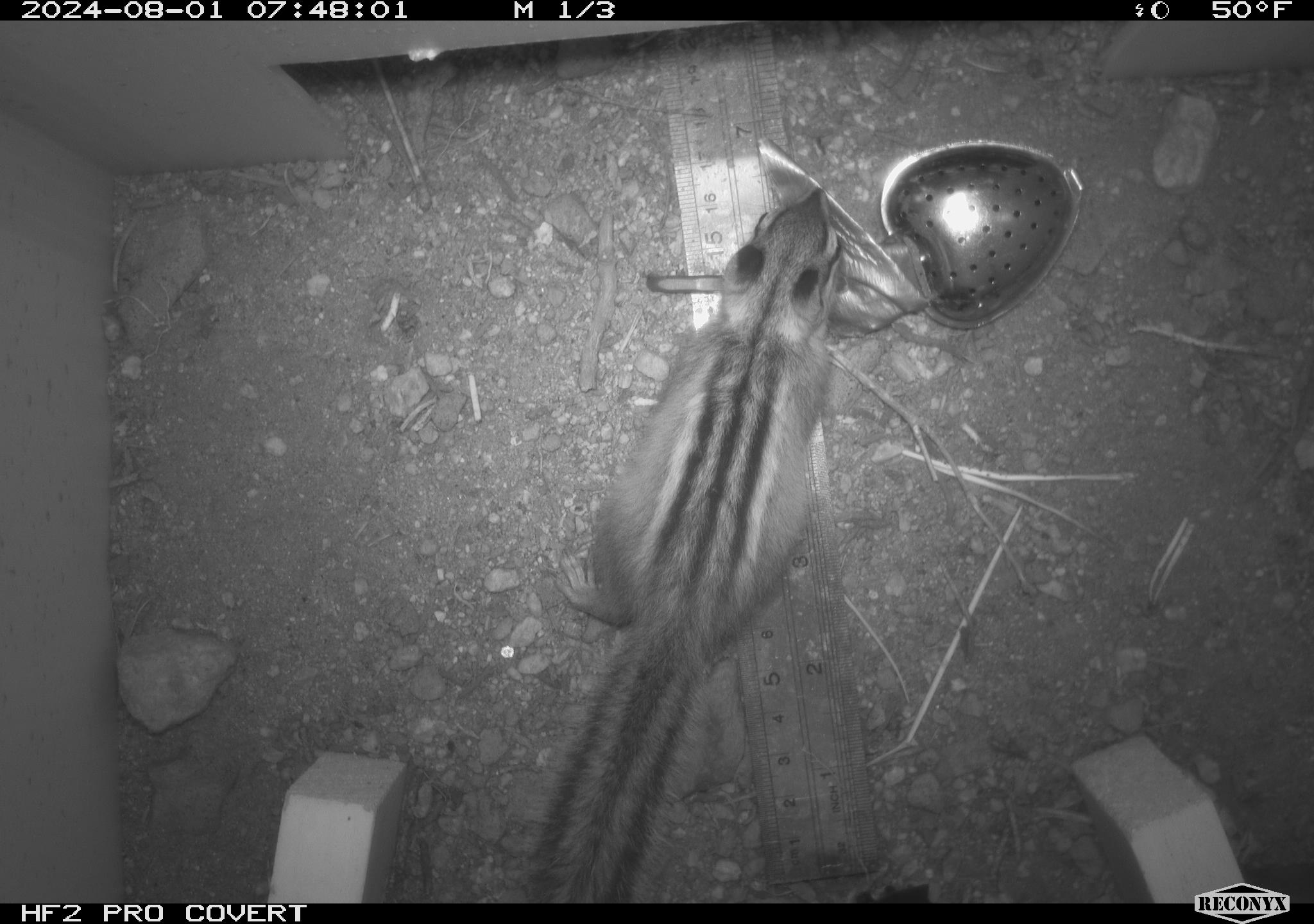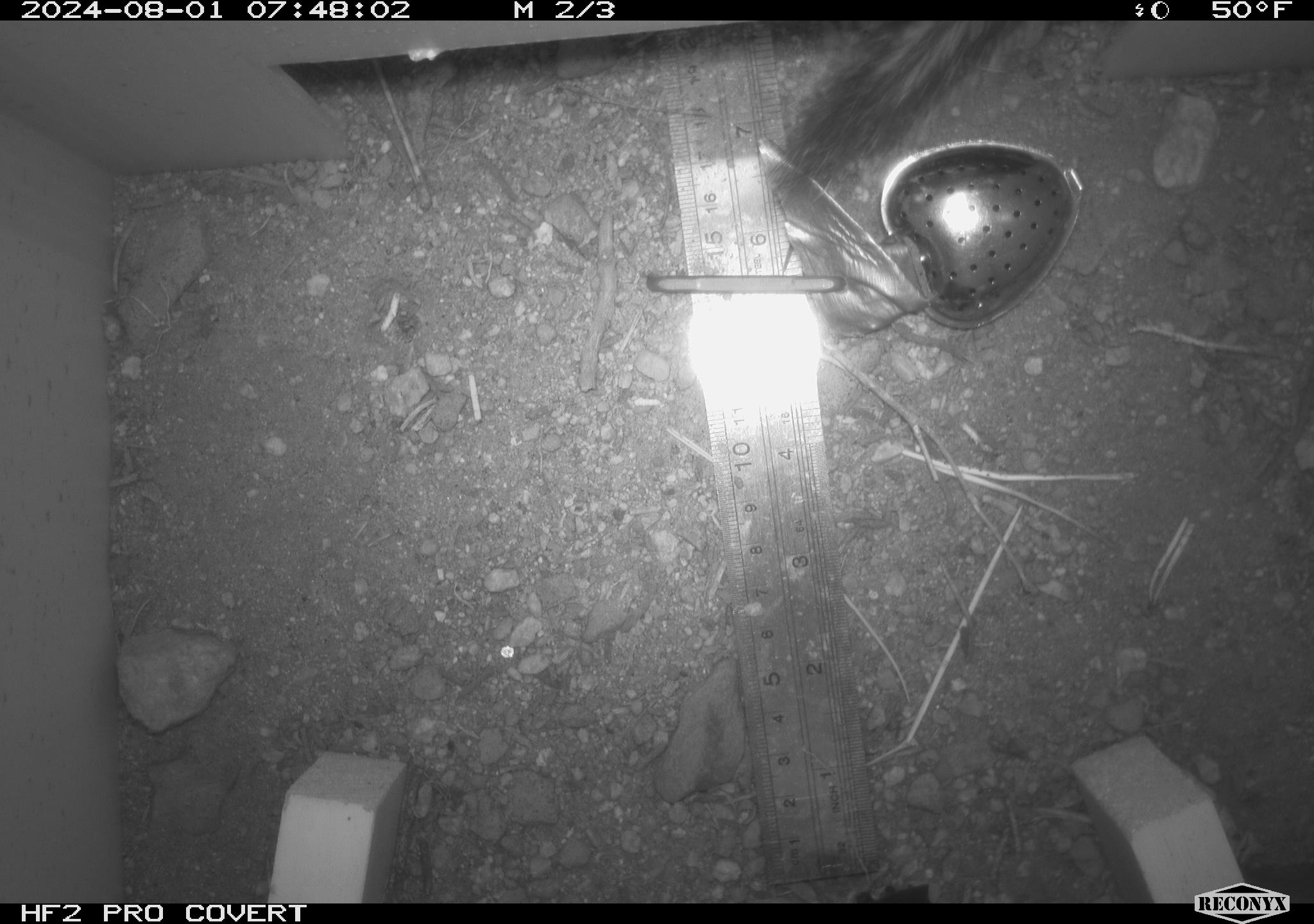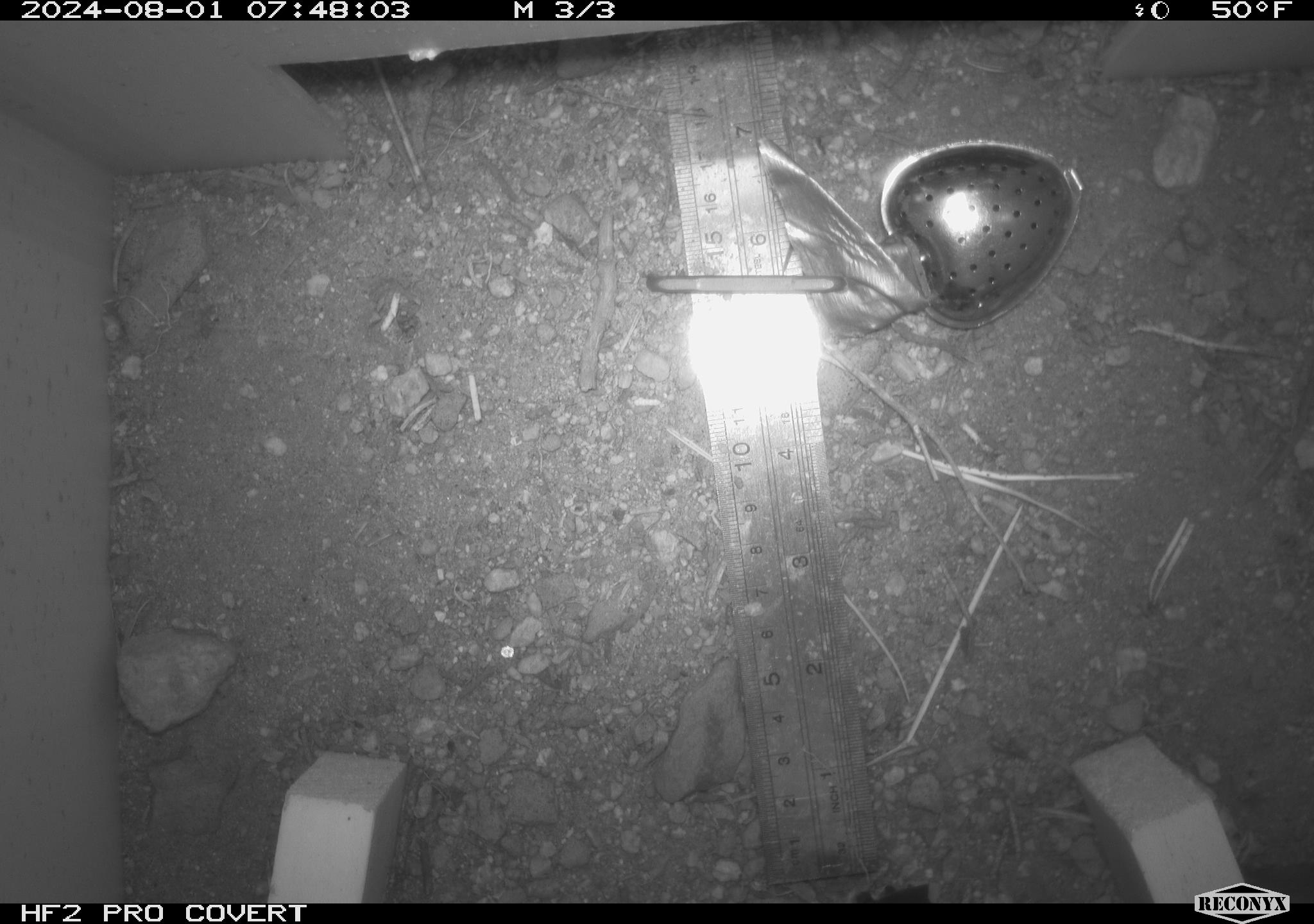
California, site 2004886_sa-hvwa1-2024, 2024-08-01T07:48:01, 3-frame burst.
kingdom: Animalia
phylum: Chordata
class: Mammalia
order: Rodentia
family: Sciuridae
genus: Neotamias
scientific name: Neotamias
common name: western chipmunks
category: neotamias species